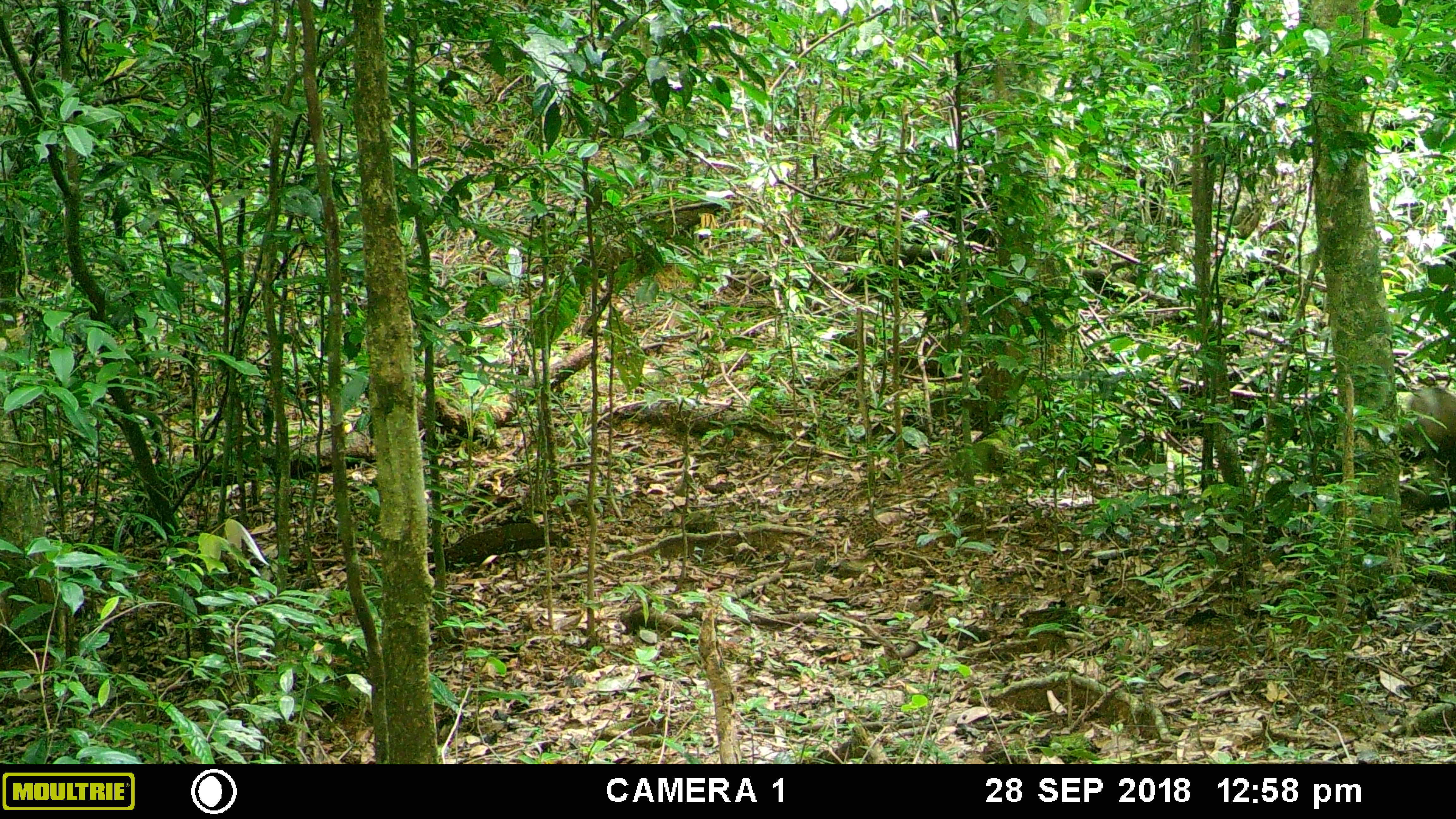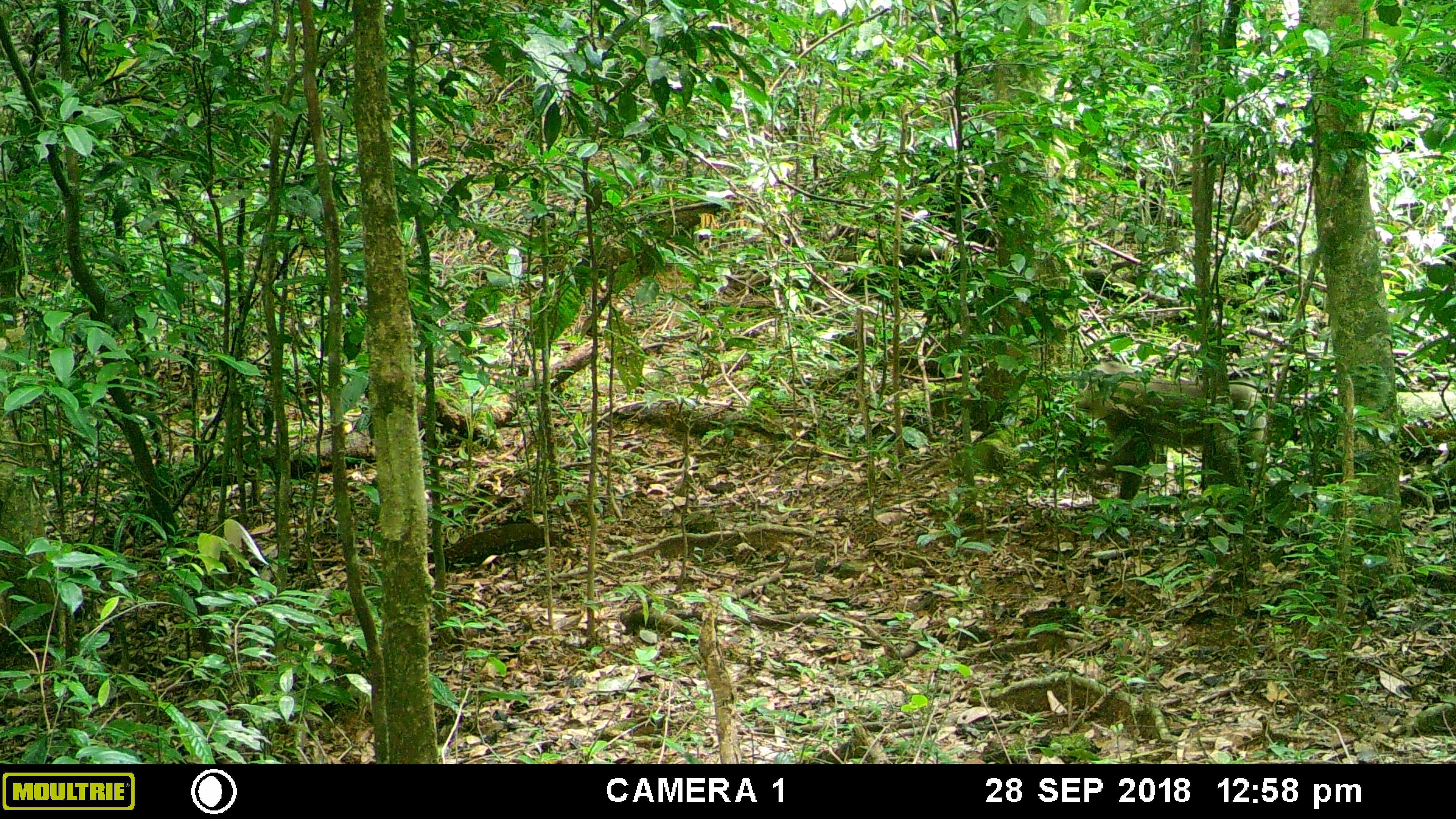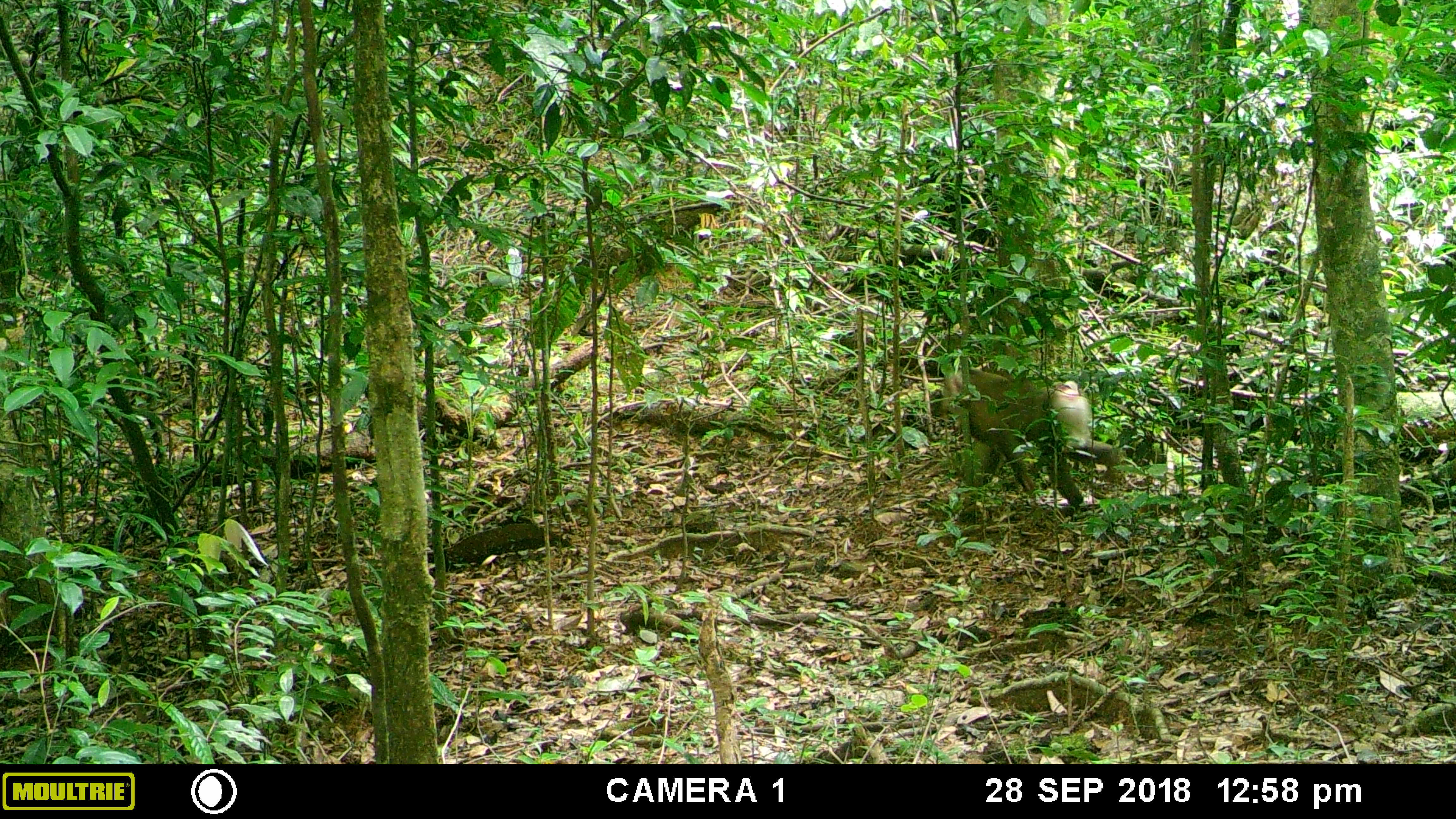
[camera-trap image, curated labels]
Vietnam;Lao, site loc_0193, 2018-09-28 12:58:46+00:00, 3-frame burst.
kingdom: Animalia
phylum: Chordata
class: Mammalia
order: Primates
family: Cercopithecidae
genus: Macaca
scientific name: Macaca nemestrina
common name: pig-tailed macaque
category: pig tailed macaque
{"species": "pig tailed macaque (pig-tailed macaque) (Macaca nemestrina)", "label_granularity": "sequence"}